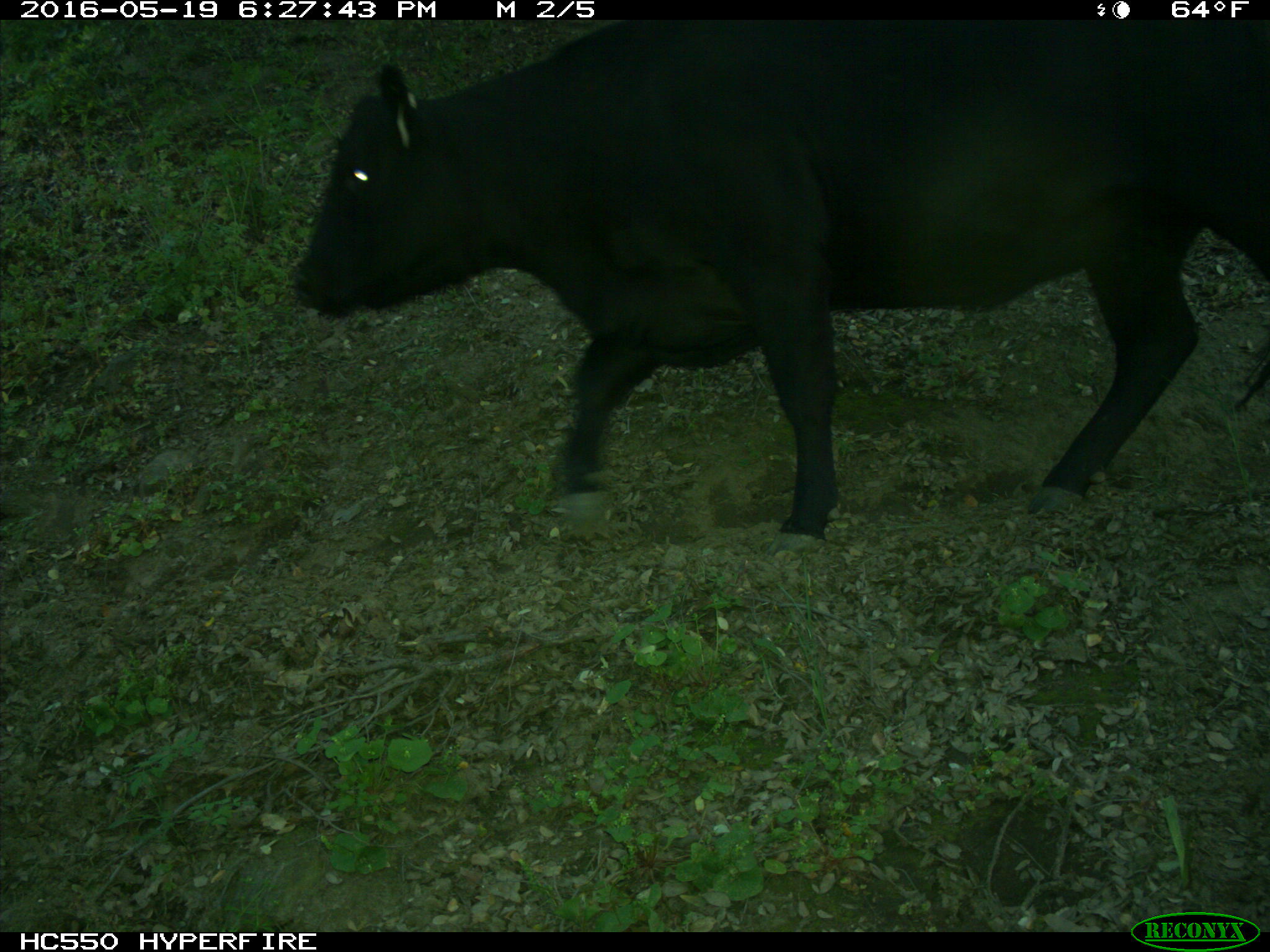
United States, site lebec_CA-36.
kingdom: Animalia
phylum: Chordata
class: Mammalia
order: Artiodactyla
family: Bovidae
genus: Bos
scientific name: Bos taurus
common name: domestic cow